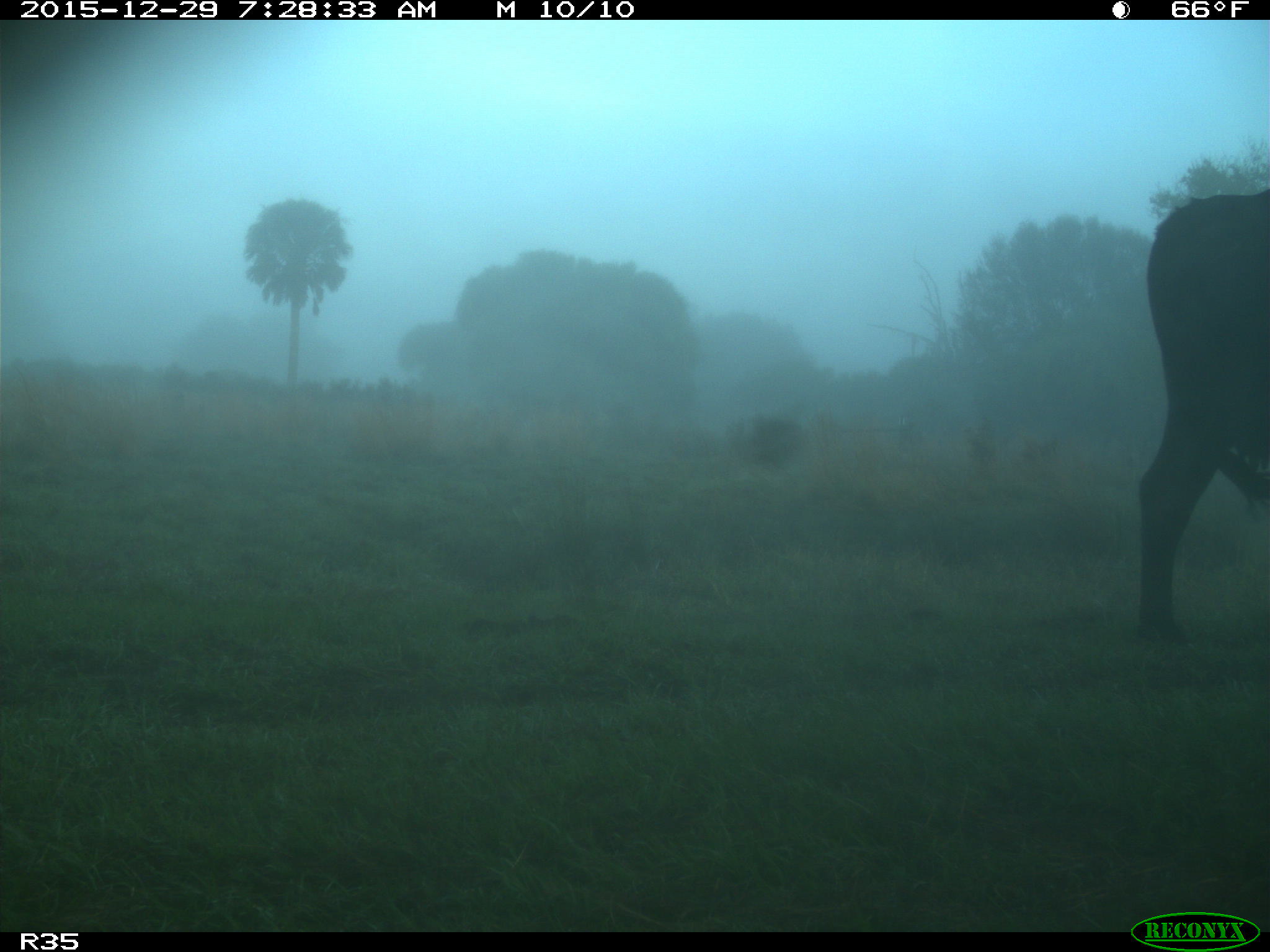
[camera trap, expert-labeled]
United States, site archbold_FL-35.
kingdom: Animalia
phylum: Chordata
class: Mammalia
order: Artiodactyla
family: Bovidae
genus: Bos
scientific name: Bos taurus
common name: domestic cow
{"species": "Bos taurus (domestic cow)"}